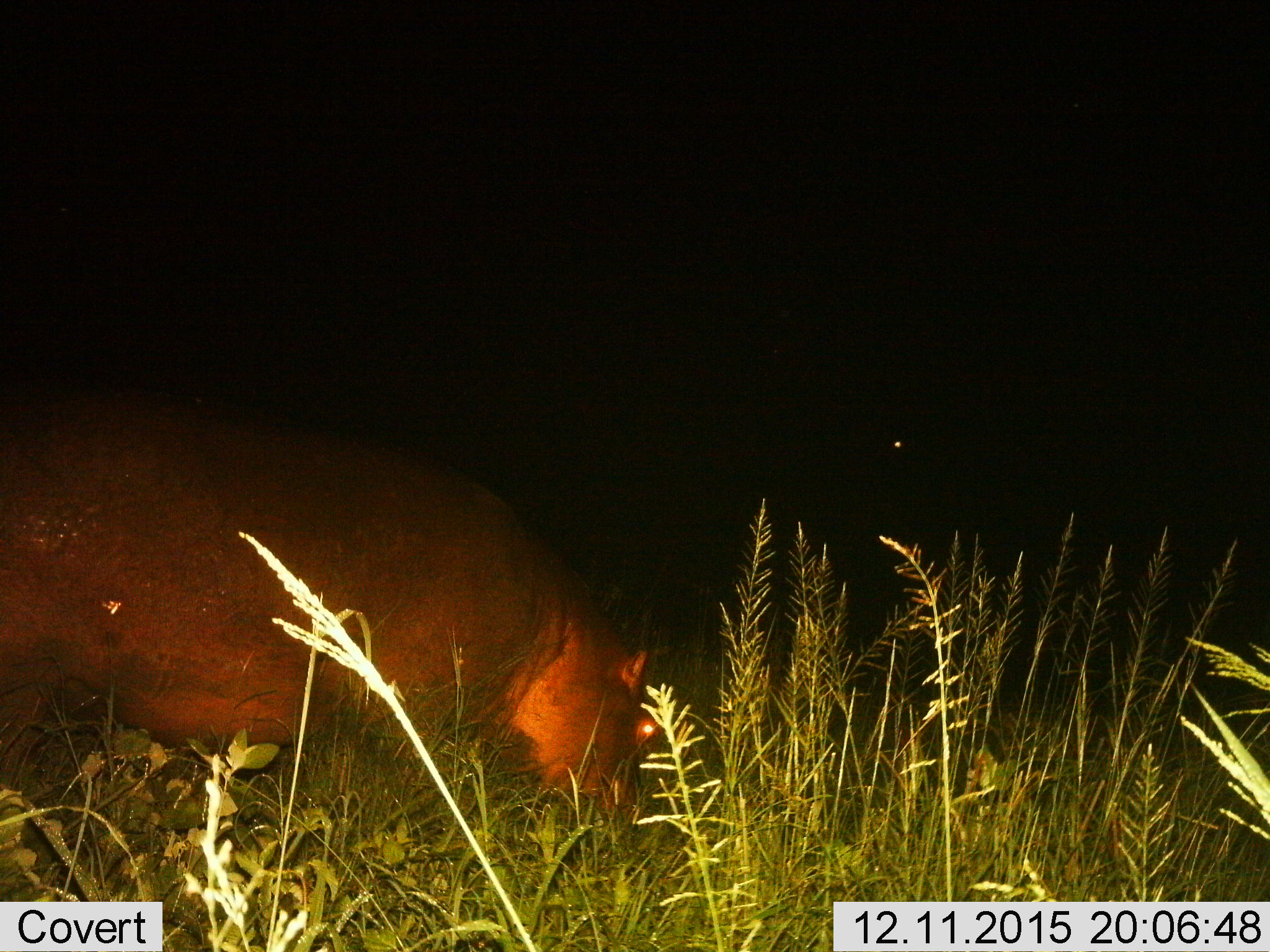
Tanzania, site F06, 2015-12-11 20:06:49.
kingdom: Animalia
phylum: Chordata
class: Mammalia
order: Artiodactyla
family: Hippopotamidae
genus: Hippopotamus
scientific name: Hippopotamus amphibius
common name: hippopotamus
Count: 1.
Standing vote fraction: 22%.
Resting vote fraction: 0%.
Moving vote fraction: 22%.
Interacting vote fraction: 0%.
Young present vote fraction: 0%.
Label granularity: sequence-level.